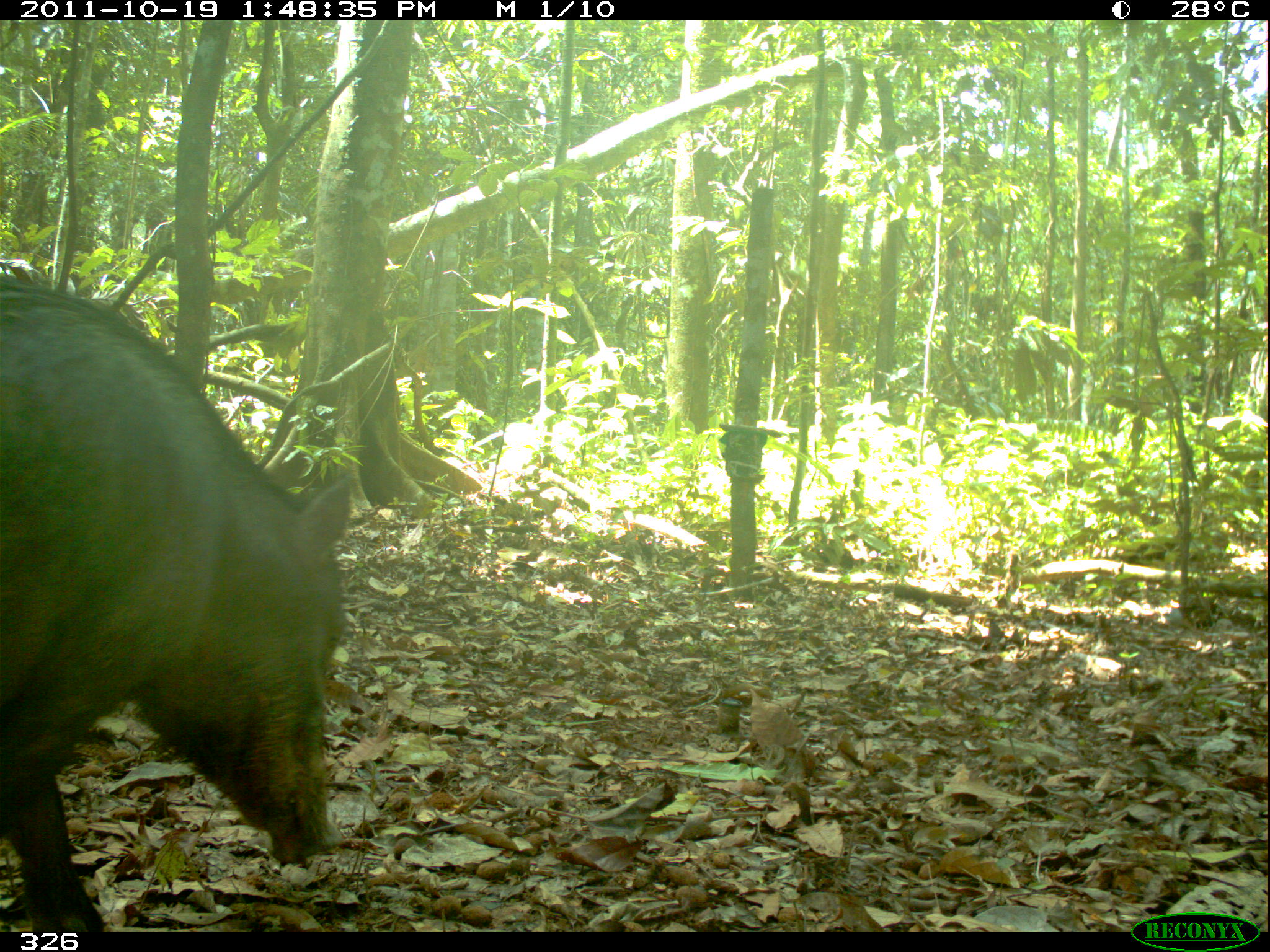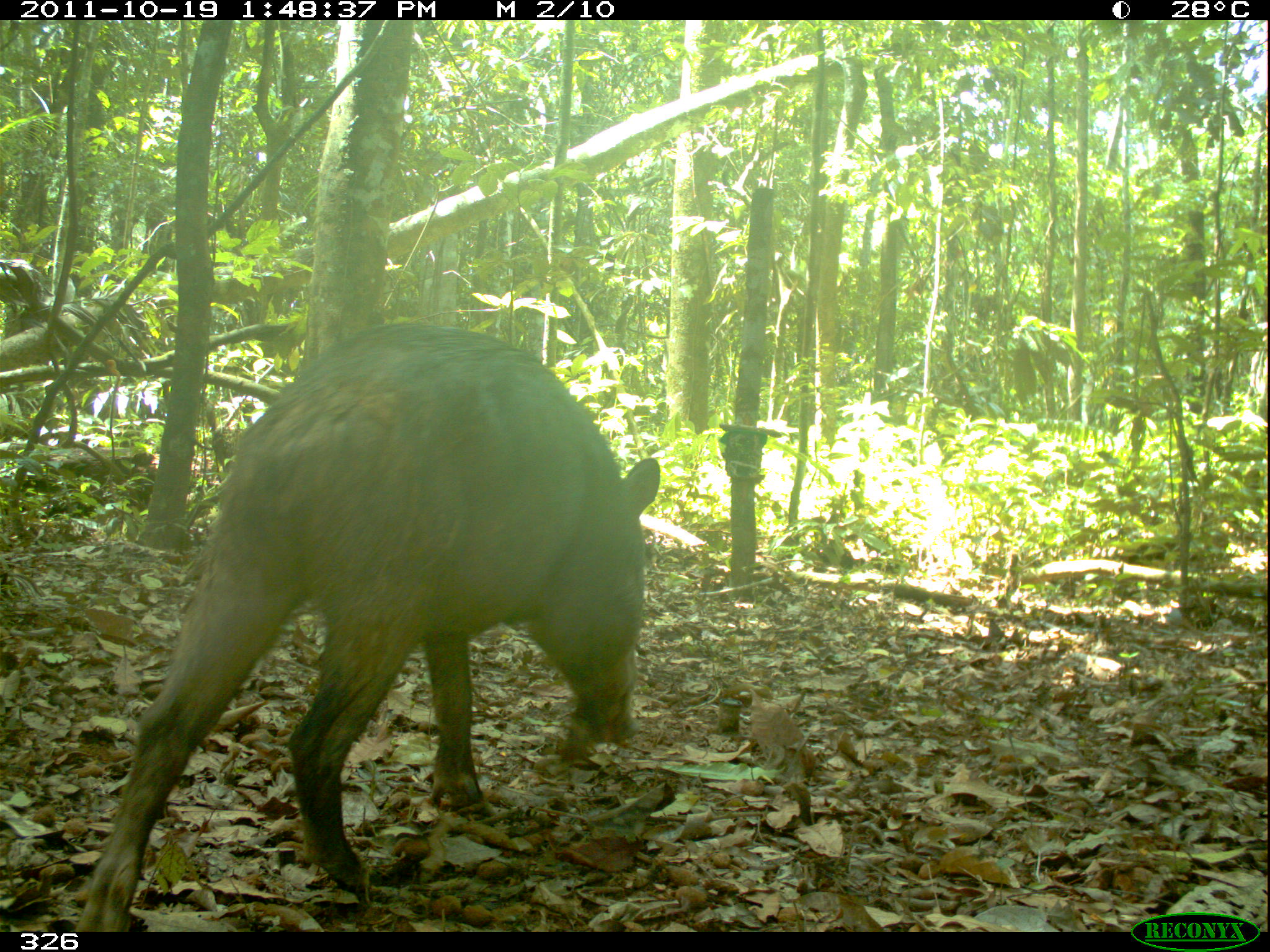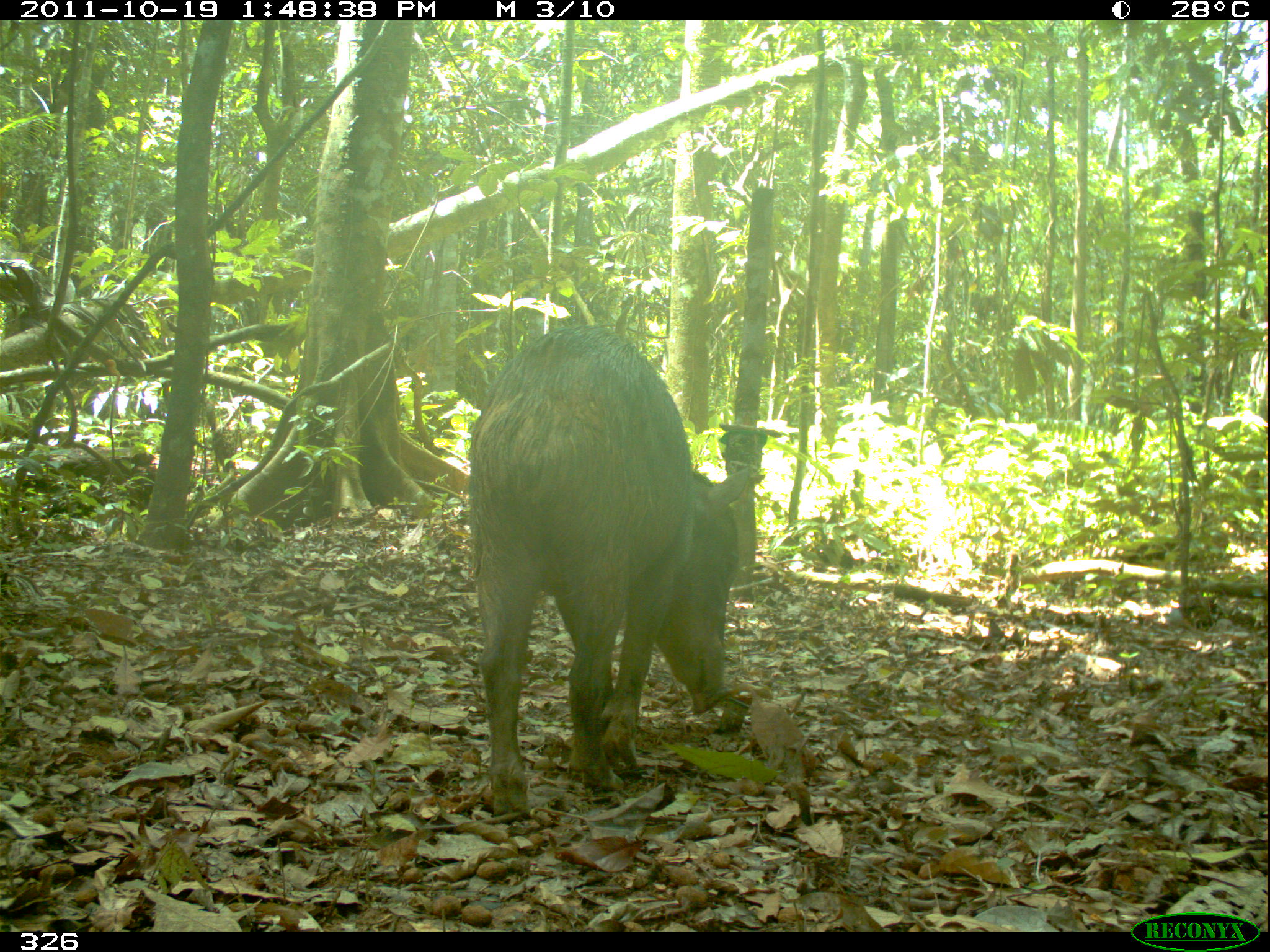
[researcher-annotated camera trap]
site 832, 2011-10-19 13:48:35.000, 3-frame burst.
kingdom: Animalia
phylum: Chordata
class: Mammalia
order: Artiodactyla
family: Tayassuidae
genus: Tayassu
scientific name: Tayassu pecari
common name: white-lipped peccary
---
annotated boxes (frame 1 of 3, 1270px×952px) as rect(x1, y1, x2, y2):
tayassu pecari: rect(0, 281, 355, 928)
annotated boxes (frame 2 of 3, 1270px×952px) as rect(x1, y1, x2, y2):
tayassu pecari: rect(71, 323, 659, 930)